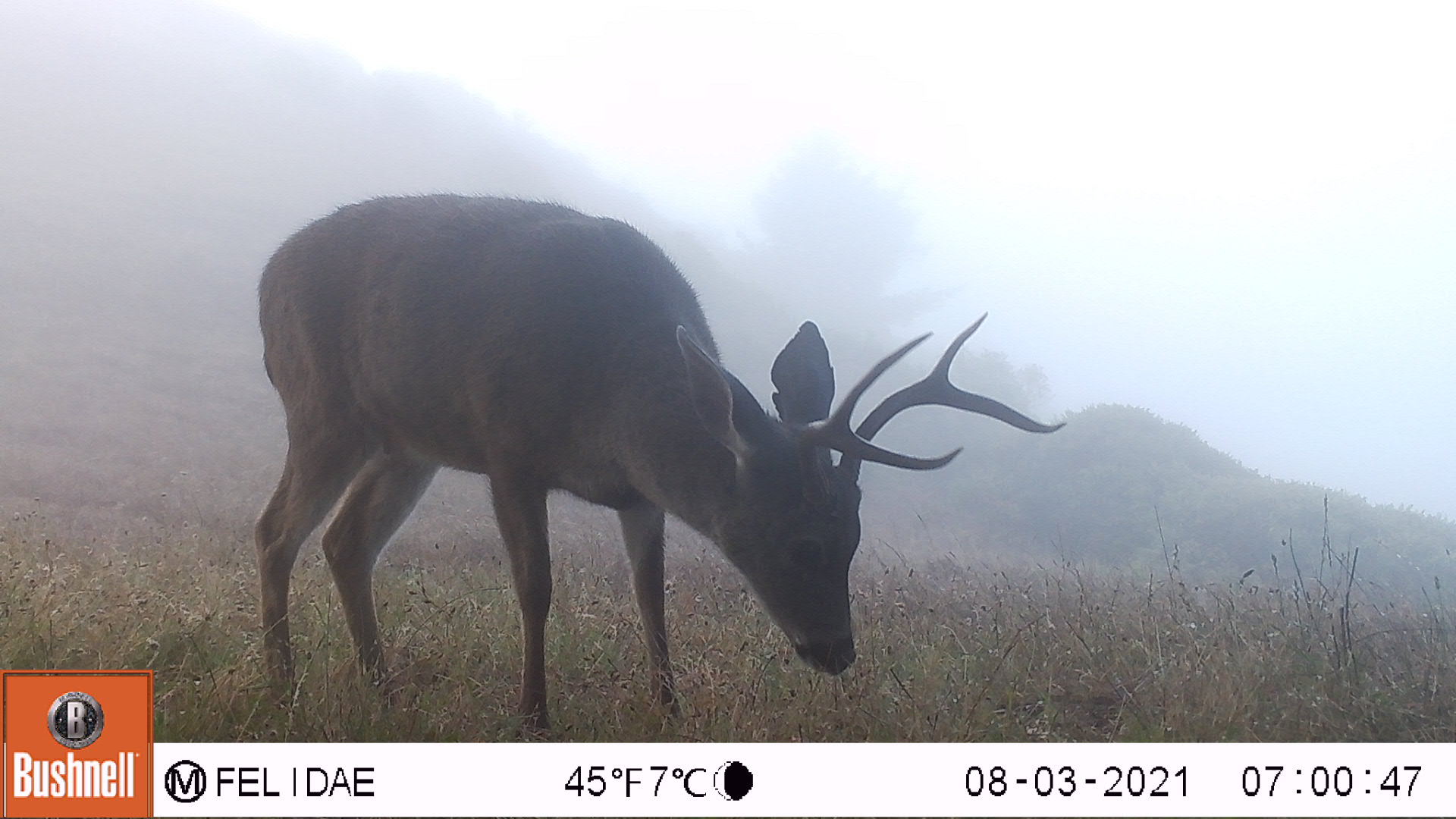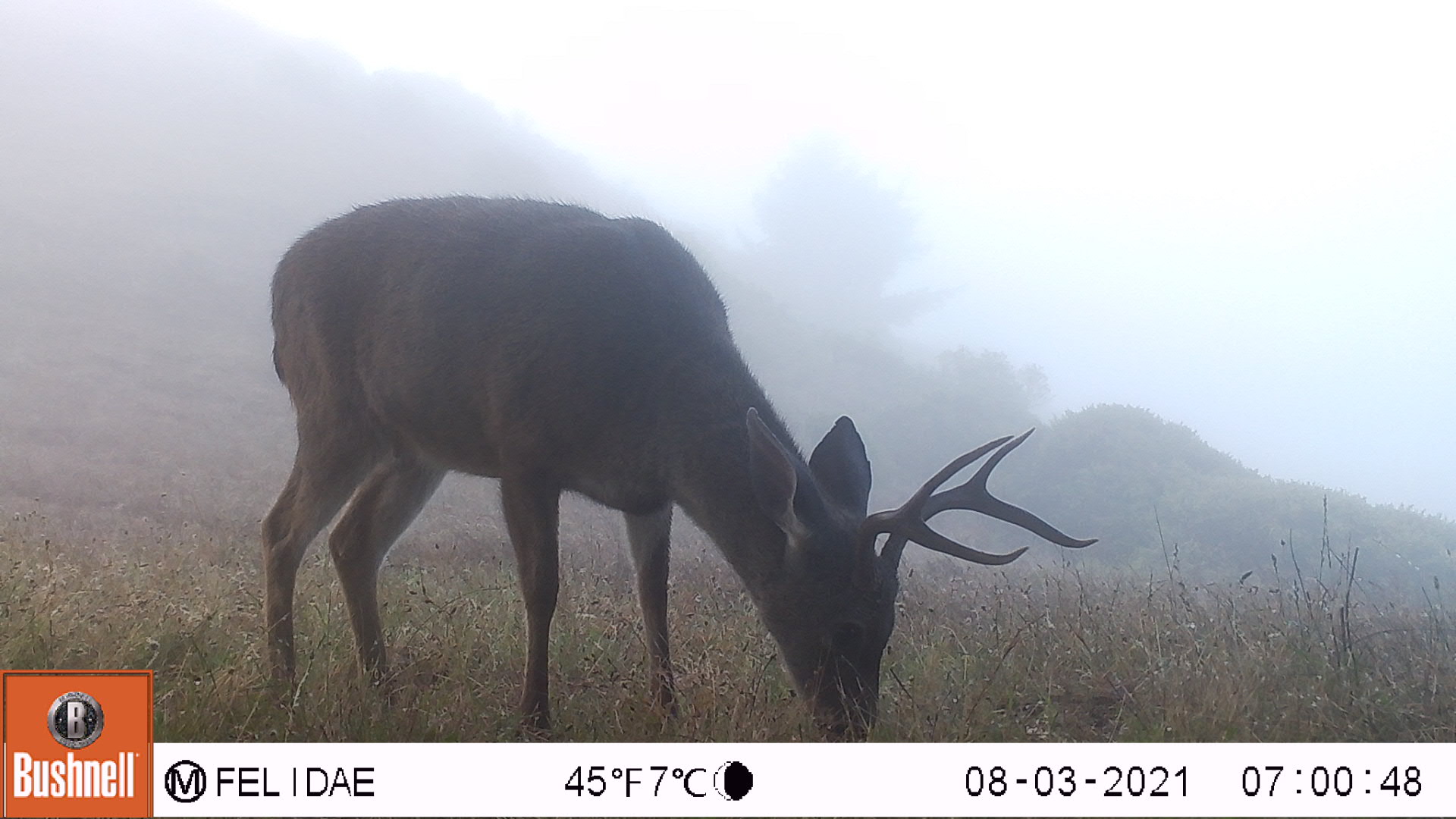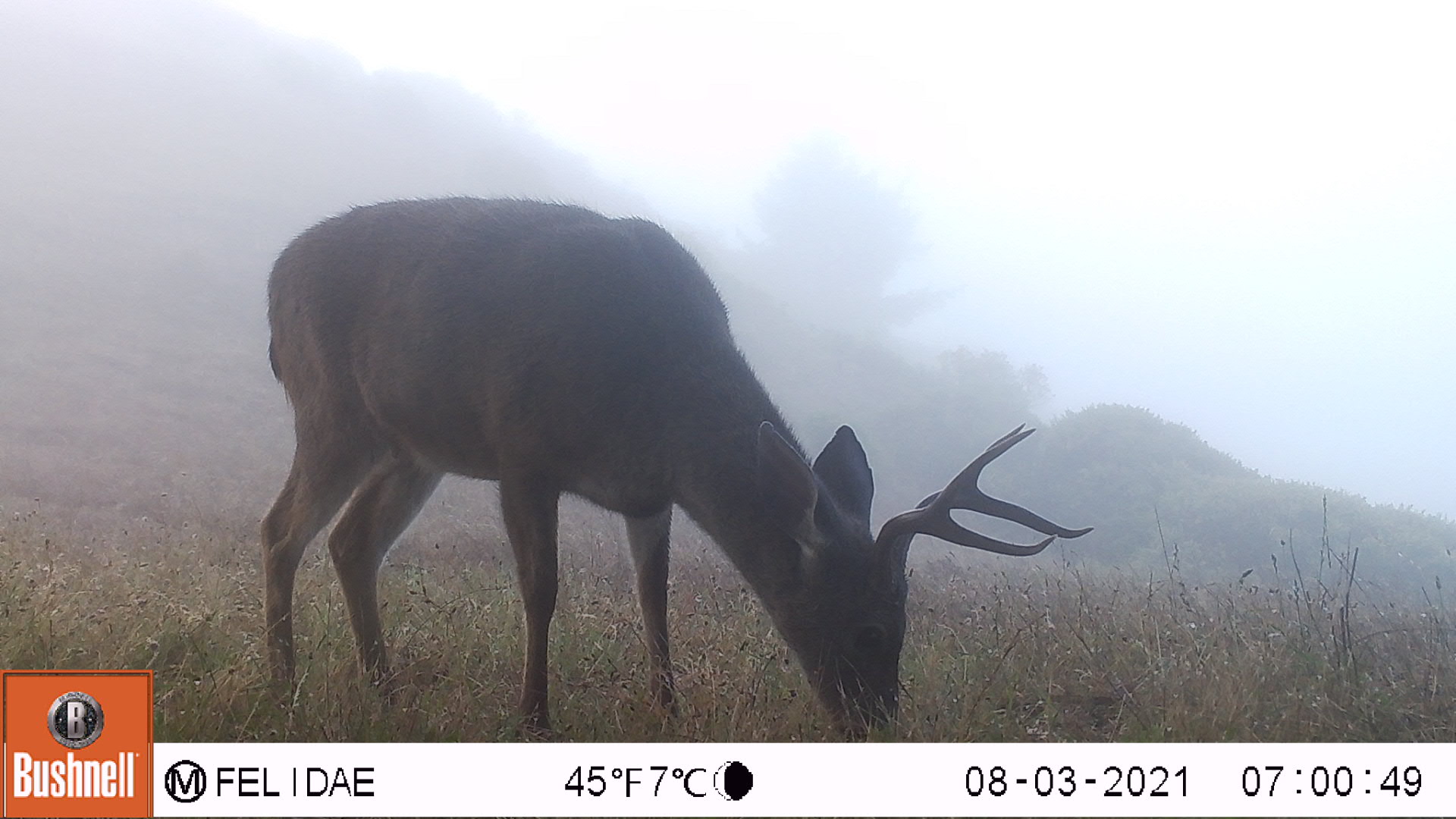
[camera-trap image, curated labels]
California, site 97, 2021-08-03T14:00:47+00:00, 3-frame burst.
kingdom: Animalia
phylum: Chordata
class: Mammalia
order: Artiodactyla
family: Cervidae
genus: Odocoileus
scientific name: Odocoileus hemionus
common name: mule deer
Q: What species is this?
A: Mule deer (Odocoileus hemionus).